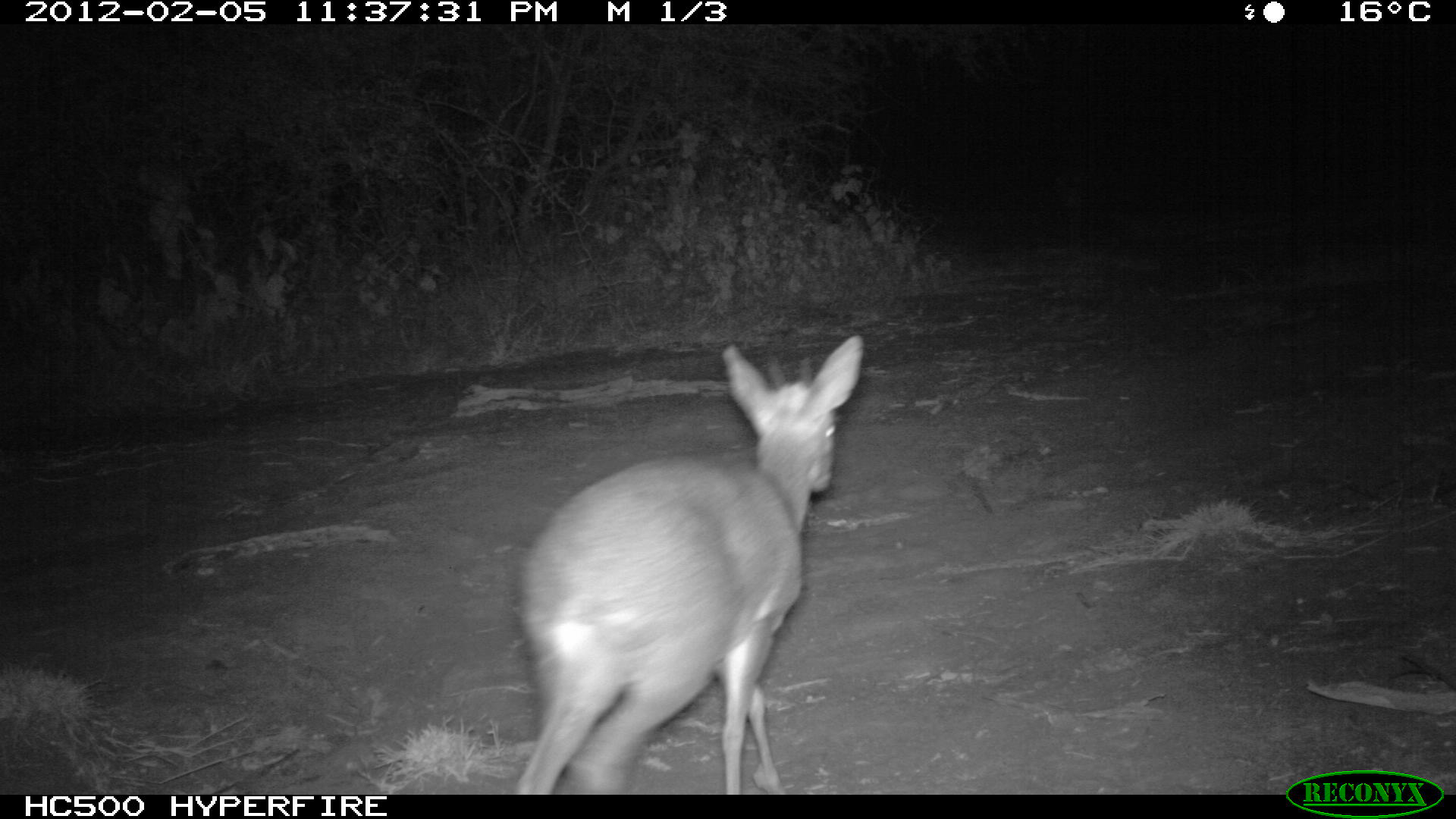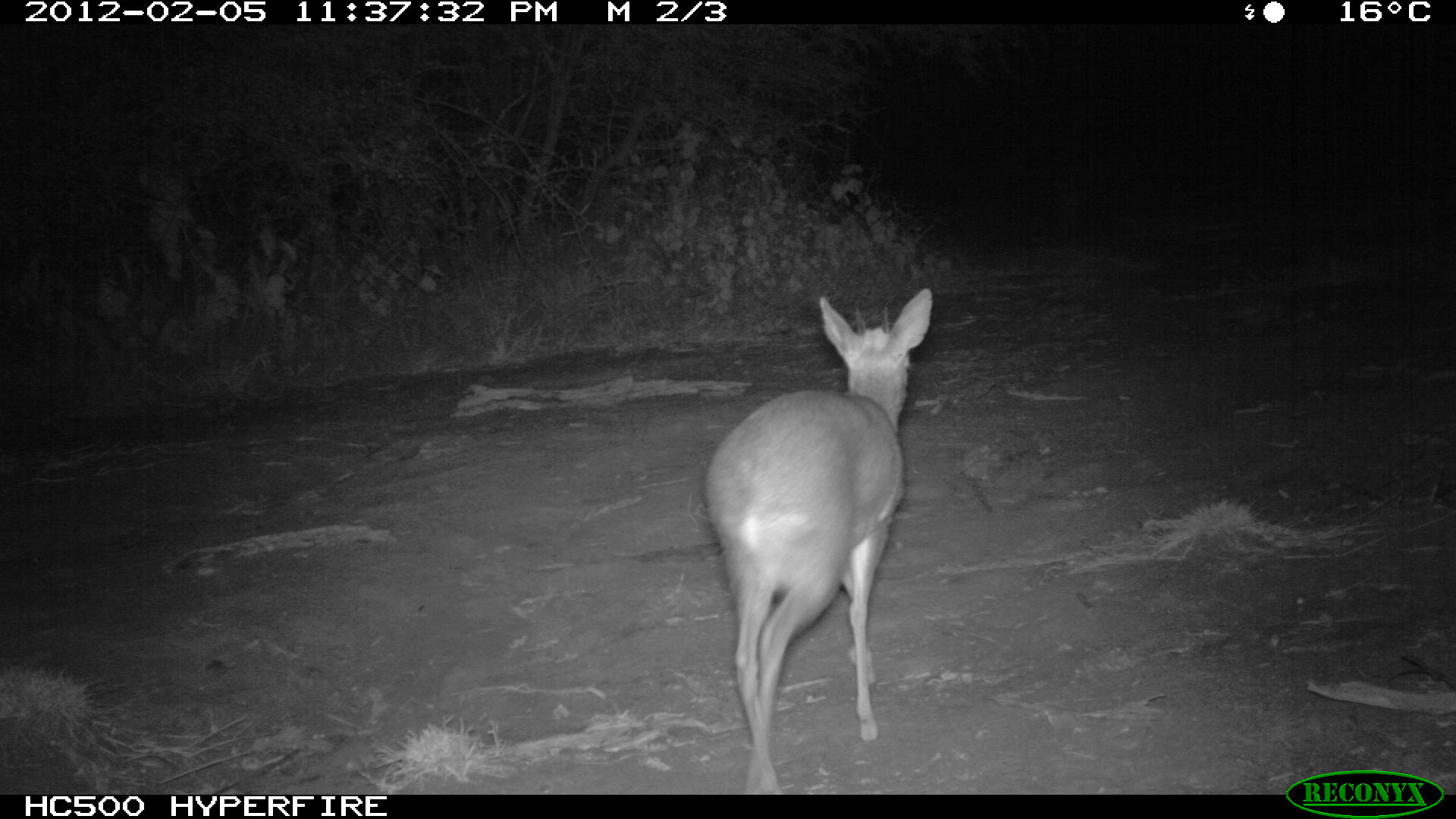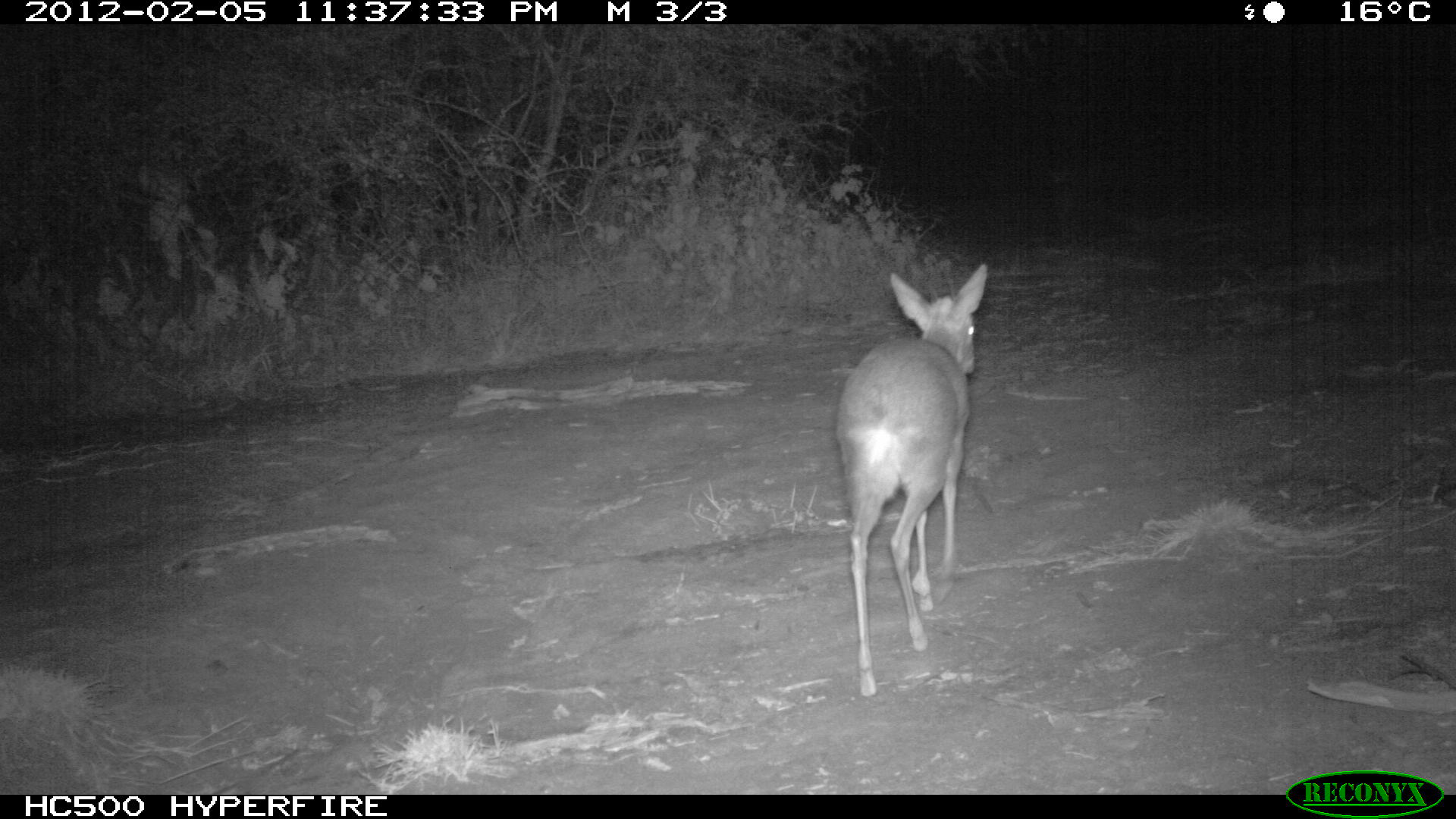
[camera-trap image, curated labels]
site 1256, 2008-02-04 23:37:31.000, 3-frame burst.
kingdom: Animalia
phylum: Chordata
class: Mammalia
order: Artiodactyla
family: Bovidae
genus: Madoqua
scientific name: Madoqua guentheri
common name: günther's dik-dik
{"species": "Madoqua guentheri (günther's dik-dik)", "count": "1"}